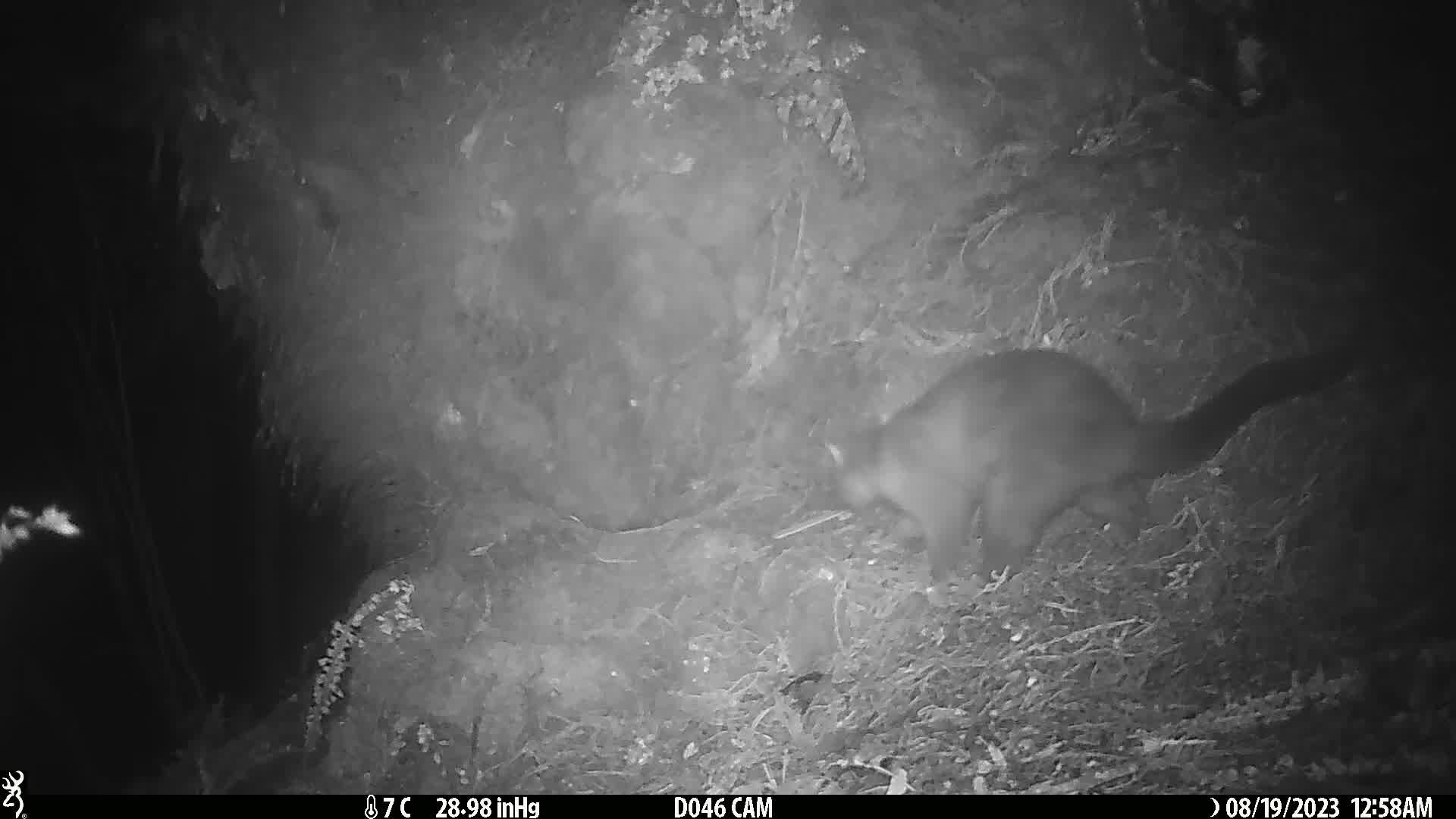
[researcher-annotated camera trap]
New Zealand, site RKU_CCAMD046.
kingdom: Animalia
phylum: Chordata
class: Mammalia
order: Diprotodontia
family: Phalangeridae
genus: Trichosurus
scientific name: Trichosurus vulpecula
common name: common brushtail possum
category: possum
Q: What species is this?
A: Possum (common brushtail possum) (Trichosurus vulpecula).